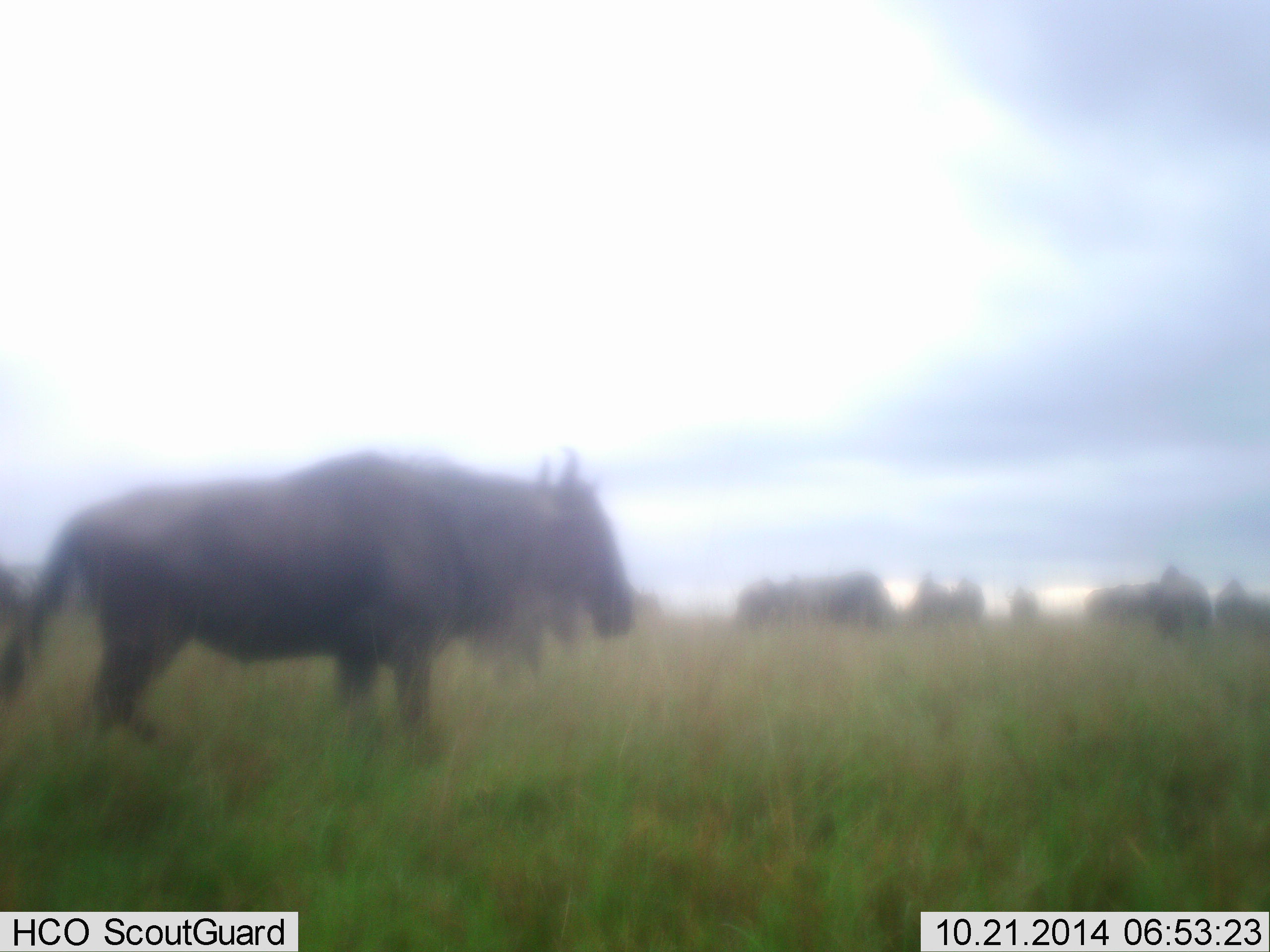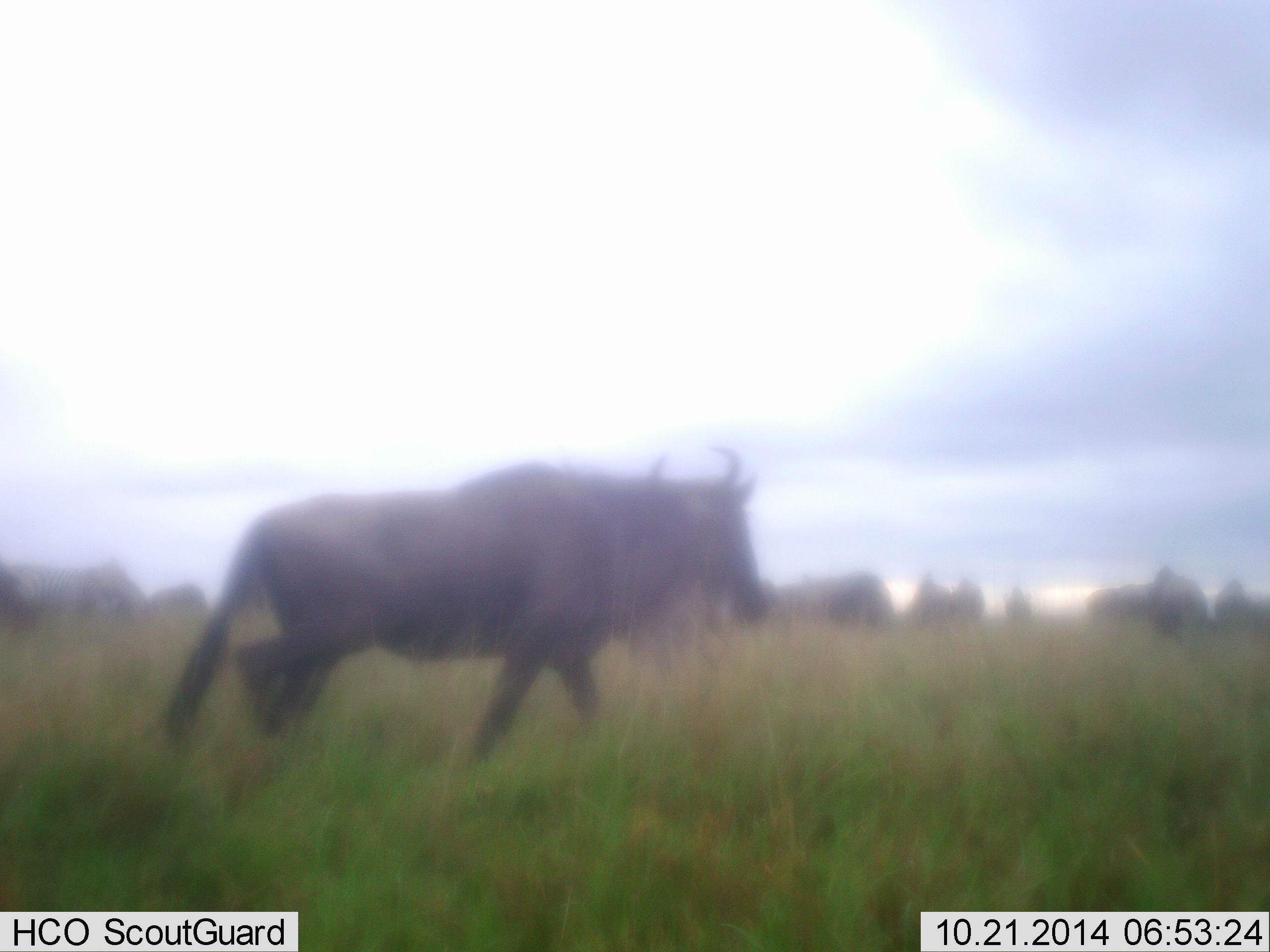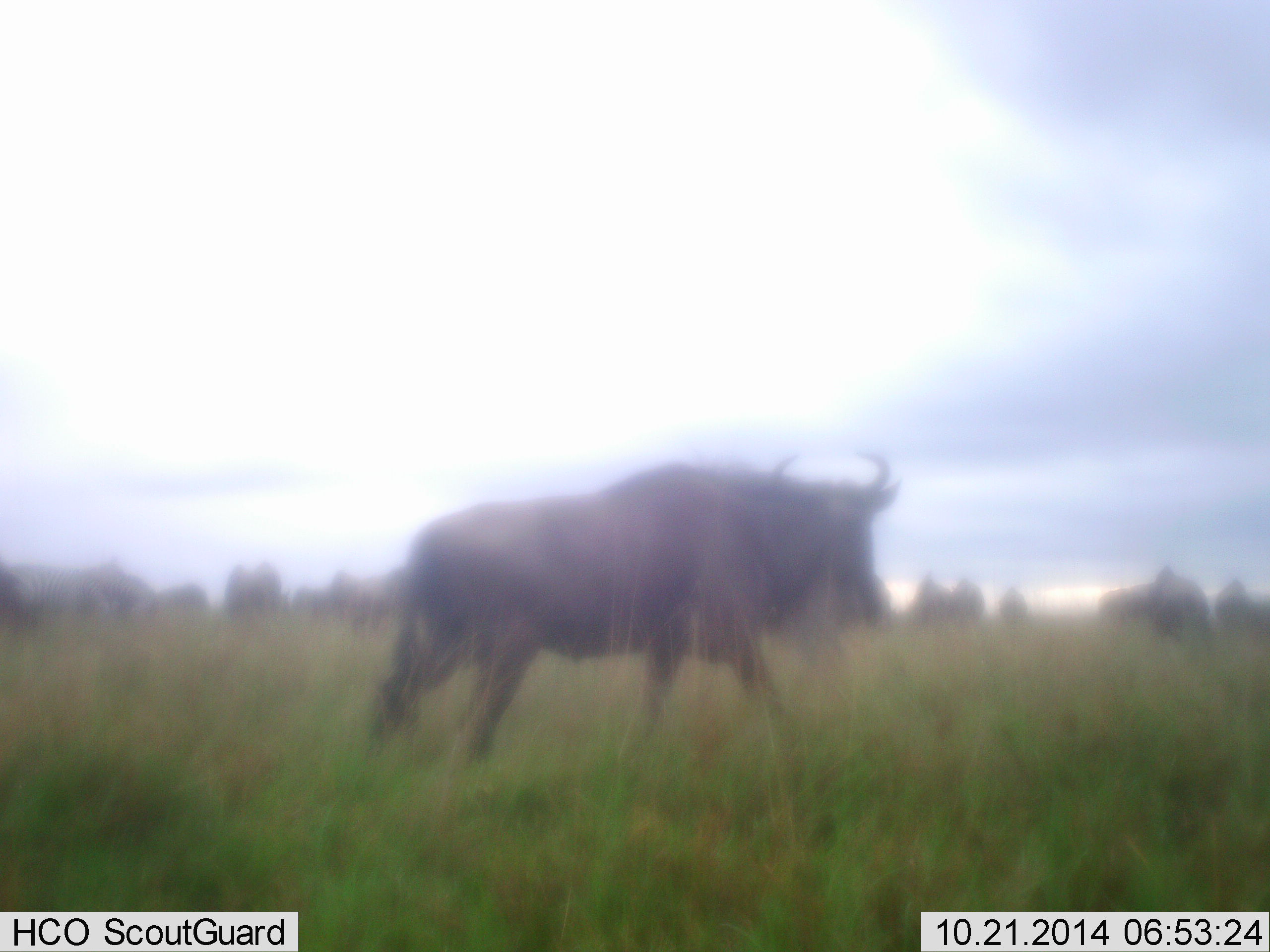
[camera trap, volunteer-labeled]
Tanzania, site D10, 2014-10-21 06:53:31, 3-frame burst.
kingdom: Animalia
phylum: Chordata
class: Mammalia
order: Artiodactyla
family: Bovidae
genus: Connochaetes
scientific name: Connochaetes taurinus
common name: blue wildebeest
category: wildebeest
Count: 11-50.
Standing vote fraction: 40%.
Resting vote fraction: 10%.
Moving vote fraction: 100%.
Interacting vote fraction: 10%.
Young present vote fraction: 10%.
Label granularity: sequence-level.